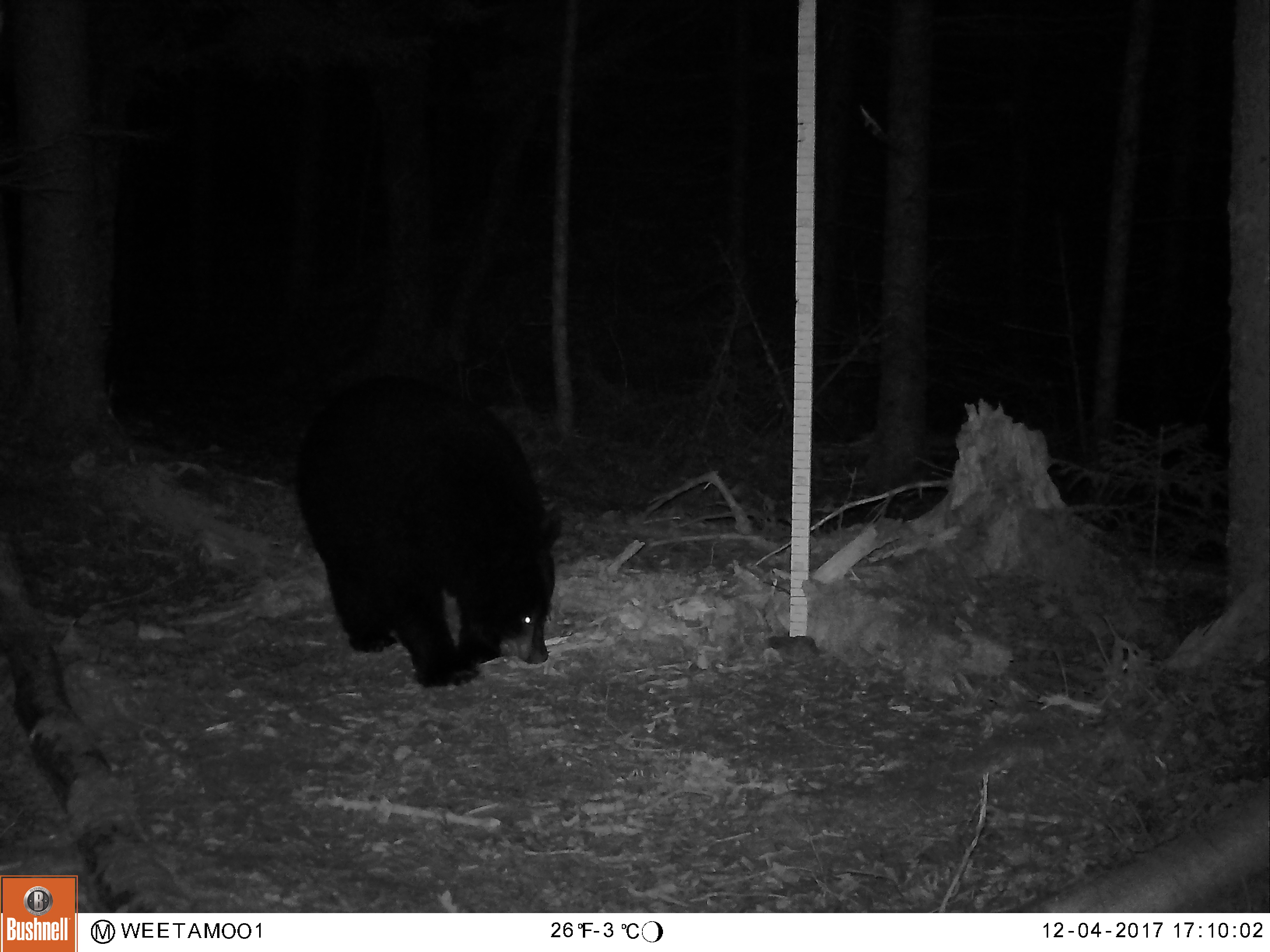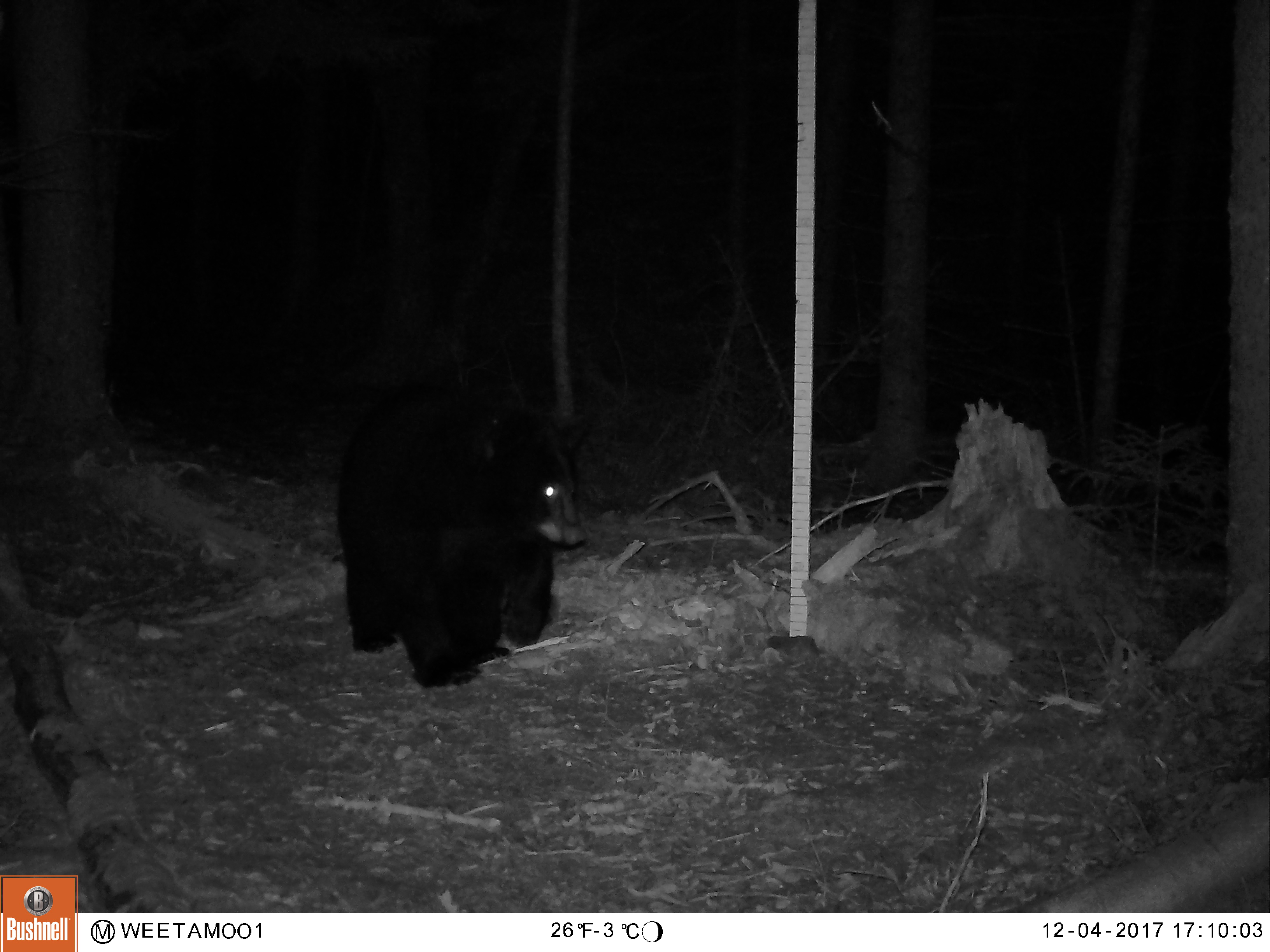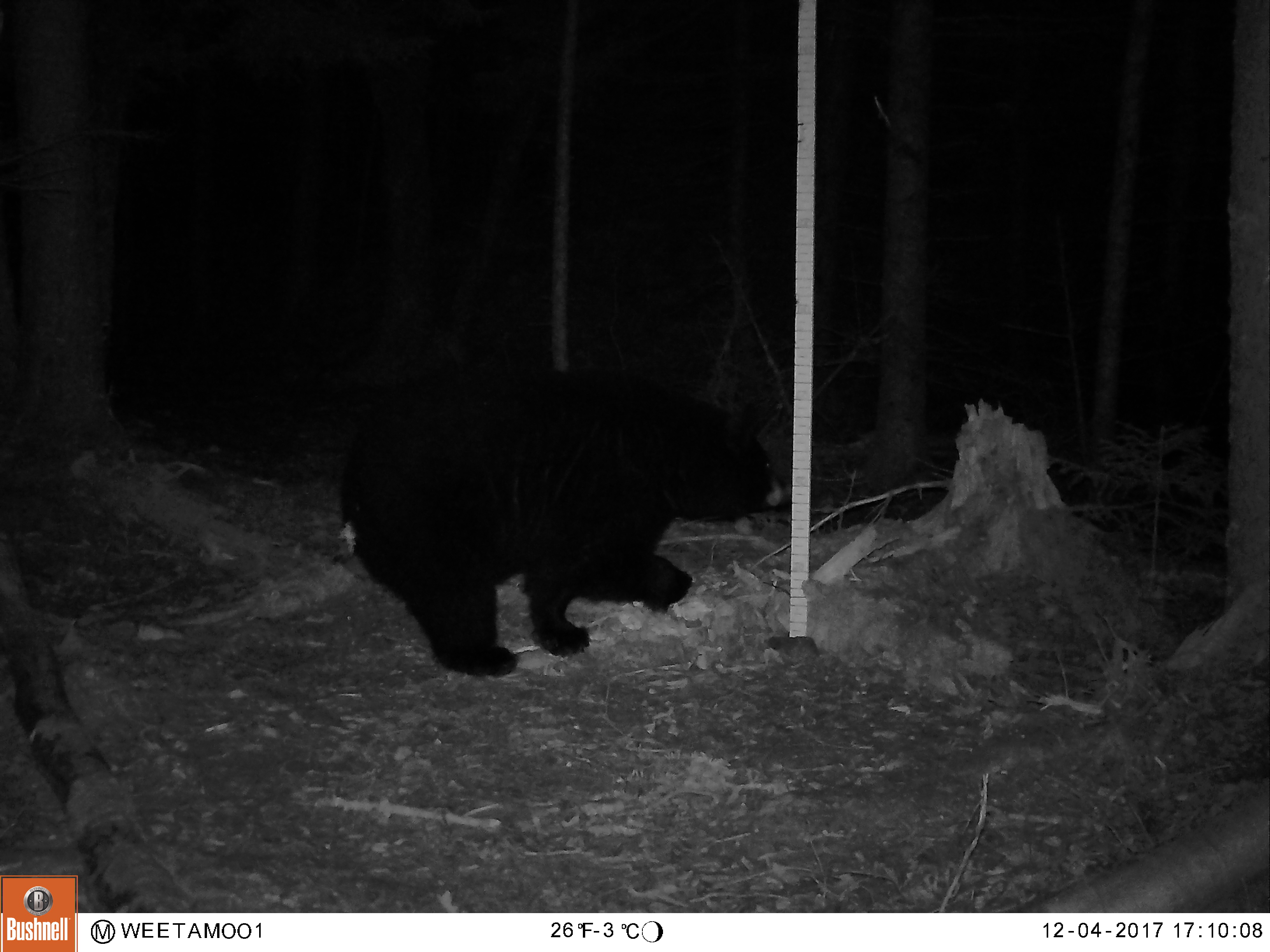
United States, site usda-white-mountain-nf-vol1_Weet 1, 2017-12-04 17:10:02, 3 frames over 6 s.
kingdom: Animalia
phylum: Chordata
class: Mammalia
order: Carnivora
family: Ursidae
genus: Ursus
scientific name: Ursus americanus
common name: black bear